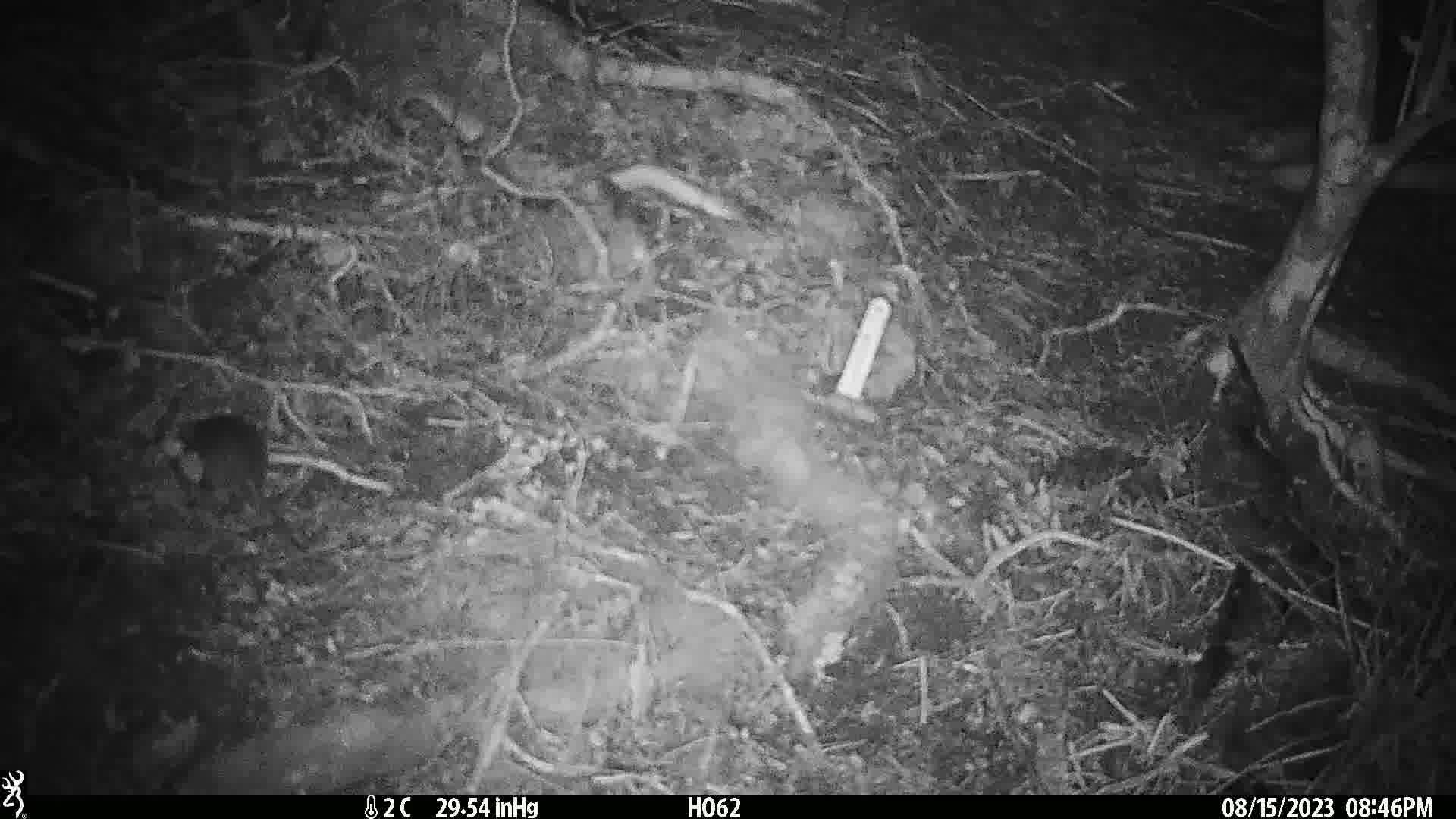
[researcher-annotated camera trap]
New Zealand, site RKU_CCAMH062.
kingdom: Animalia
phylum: Chordata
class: Mammalia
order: Rodentia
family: Muridae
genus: Rattus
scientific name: Rattus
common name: rat